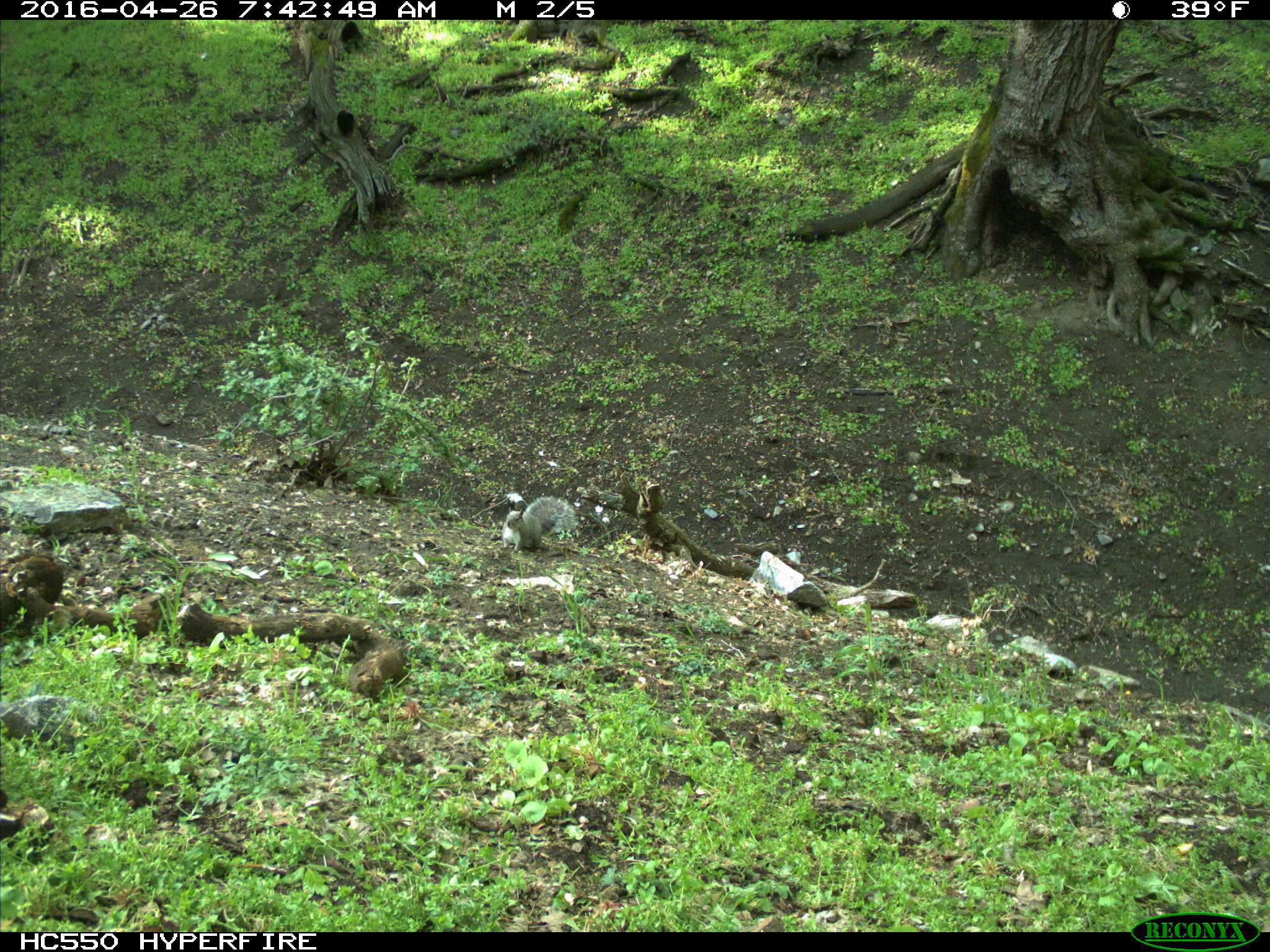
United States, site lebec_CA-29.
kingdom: Animalia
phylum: Chordata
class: Mammalia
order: Rodentia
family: Sciuridae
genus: Sciurus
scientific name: Sciurus carolinensis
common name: eastern gray squirrel